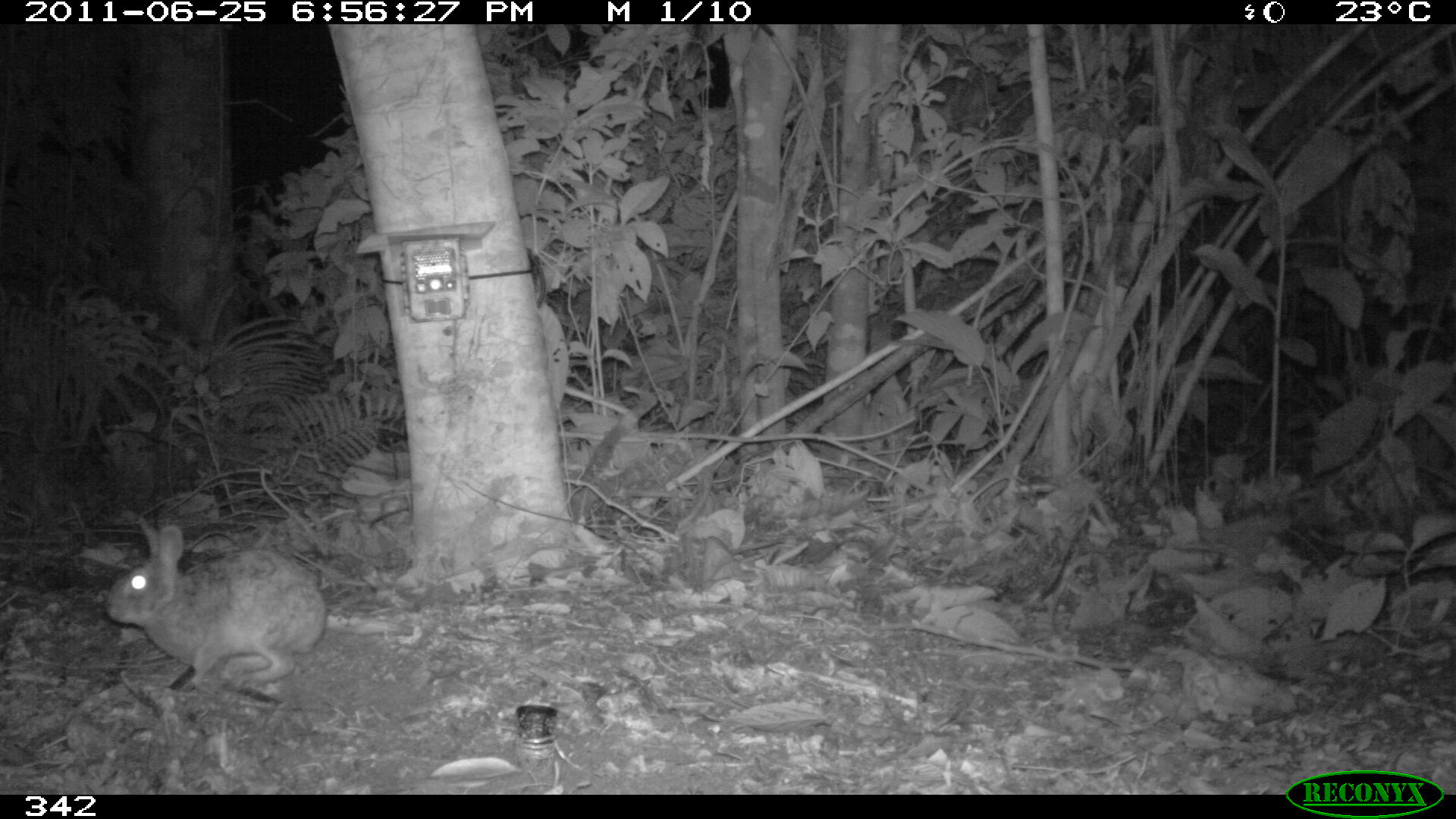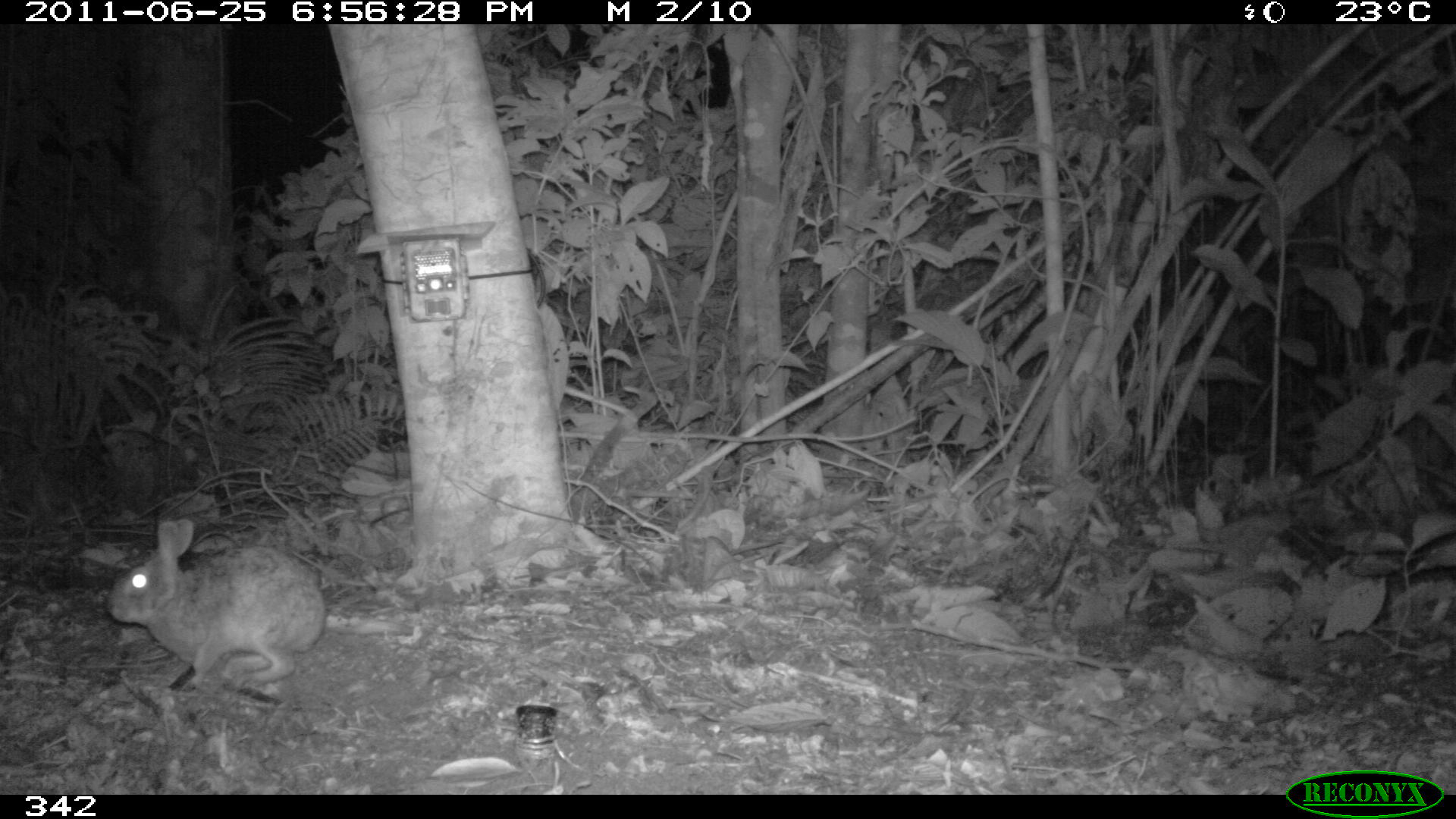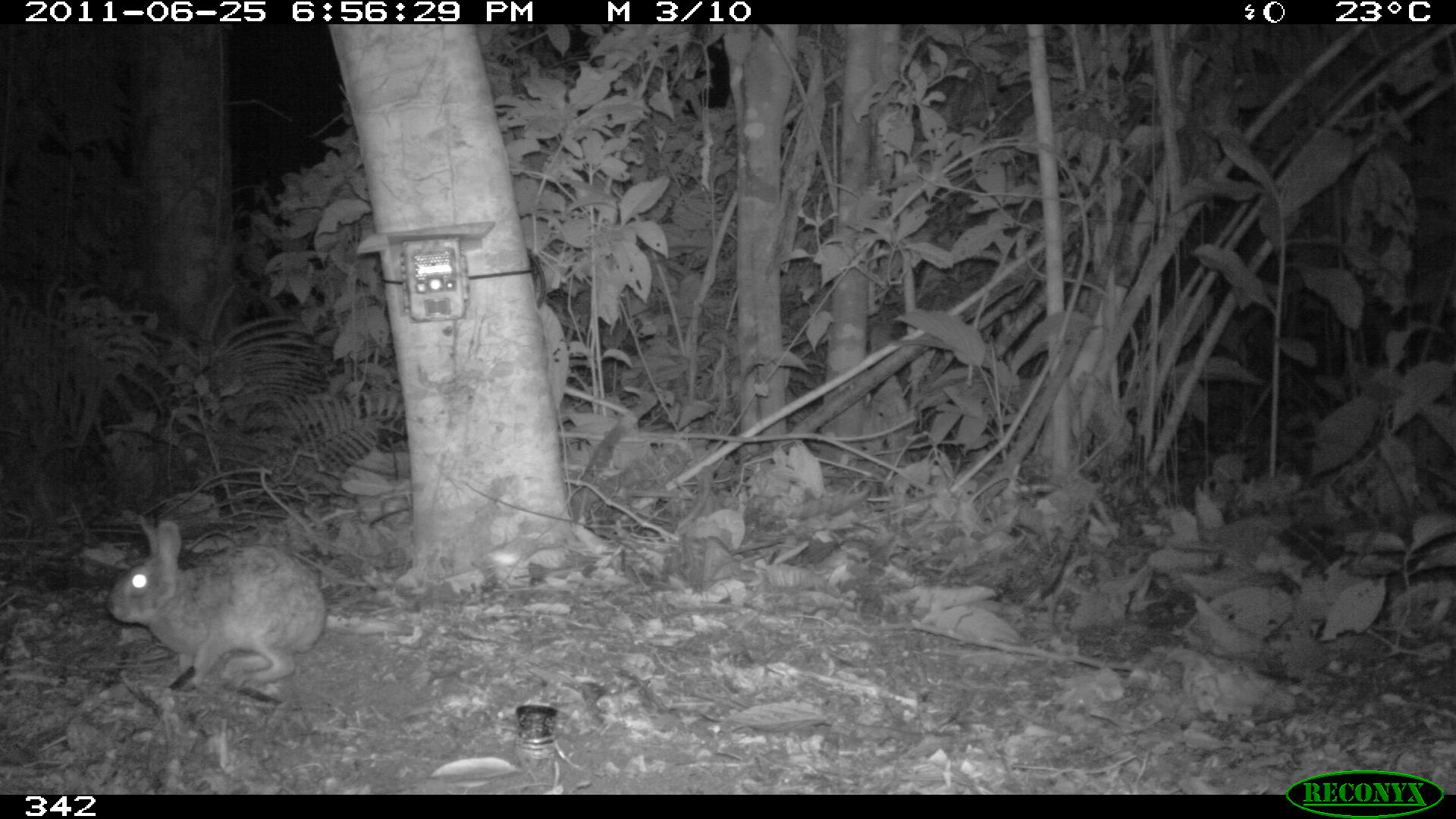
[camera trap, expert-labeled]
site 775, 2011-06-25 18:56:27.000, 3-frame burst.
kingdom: Animalia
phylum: Chordata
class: Mammalia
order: Lagomorpha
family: Leporidae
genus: Sylvilagus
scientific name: Sylvilagus brasiliensis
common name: tapeti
Sylvilagus brasiliensis (tapeti).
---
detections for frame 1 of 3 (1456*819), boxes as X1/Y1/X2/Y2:
sylvilagus brasiliensis: 104/516/326/701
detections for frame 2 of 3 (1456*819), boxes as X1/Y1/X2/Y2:
sylvilagus brasiliensis: 105/517/328/693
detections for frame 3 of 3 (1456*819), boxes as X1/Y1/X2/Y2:
sylvilagus brasiliensis: 105/510/329/685